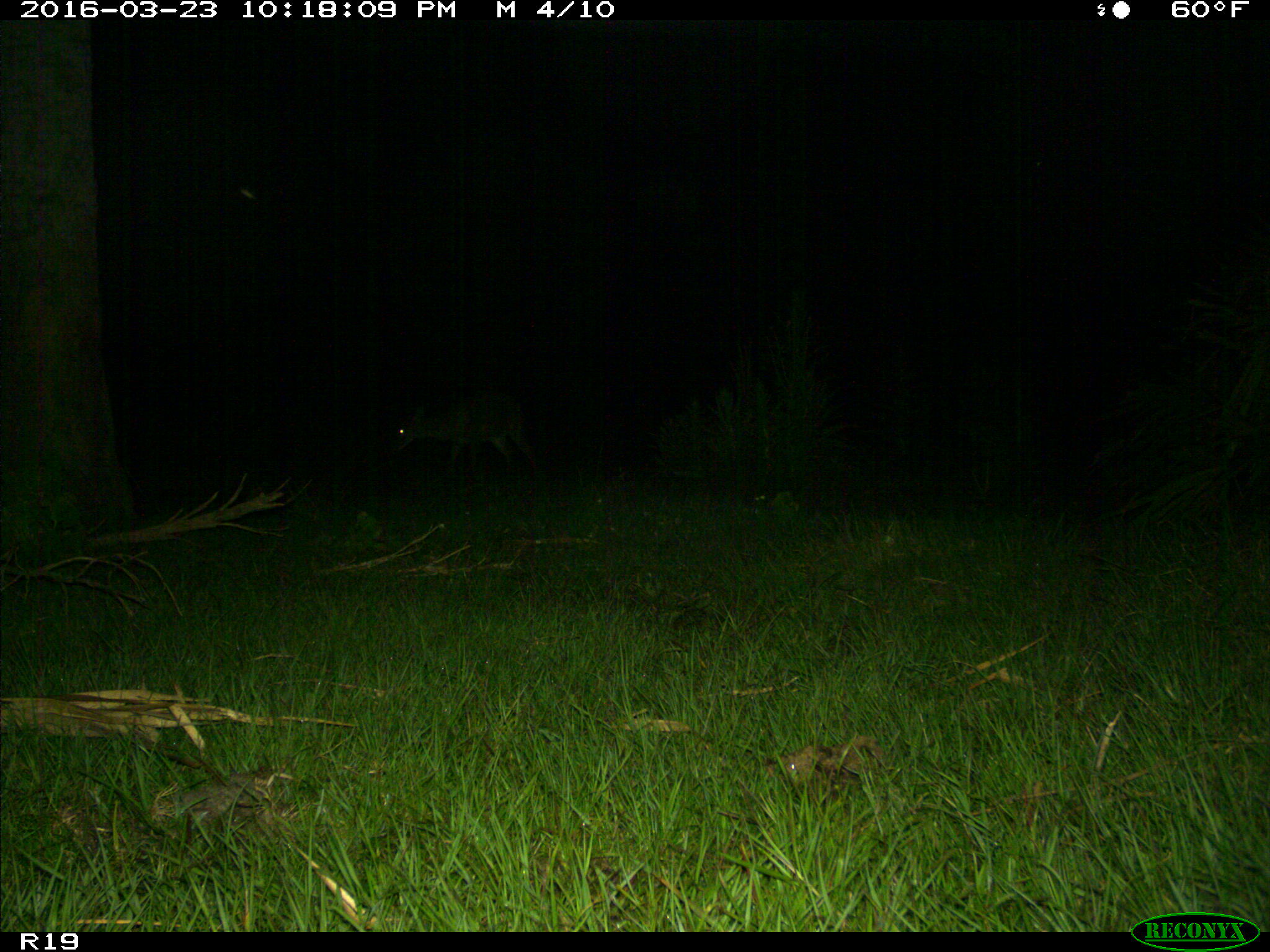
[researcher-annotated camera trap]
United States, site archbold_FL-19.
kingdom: Animalia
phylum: Chordata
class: Mammalia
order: Artiodactyla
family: Cervidae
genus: Odocoileus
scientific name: Odocoileus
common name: deer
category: unidentified deer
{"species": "unidentified deer (deer) (Odocoileus)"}